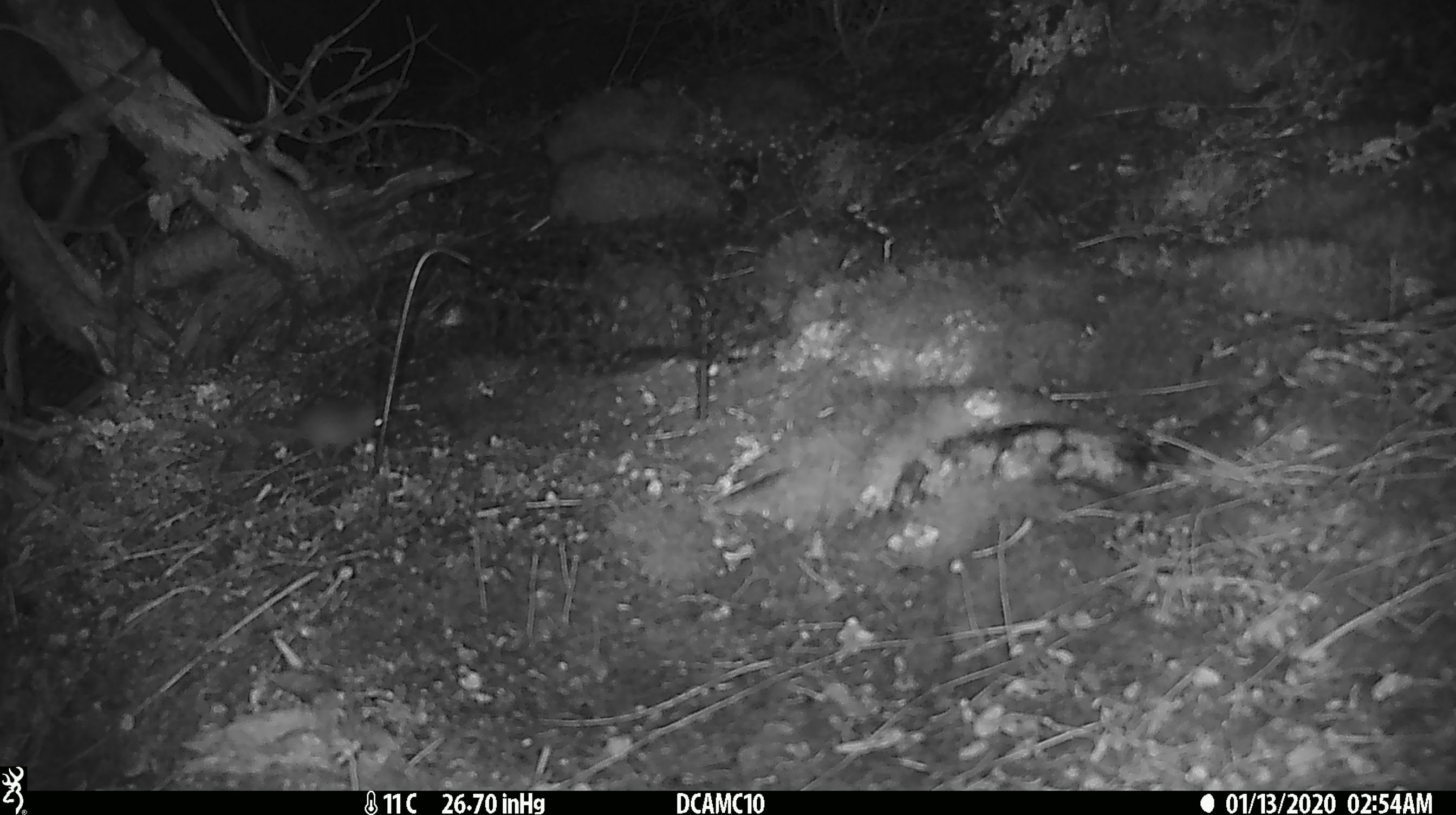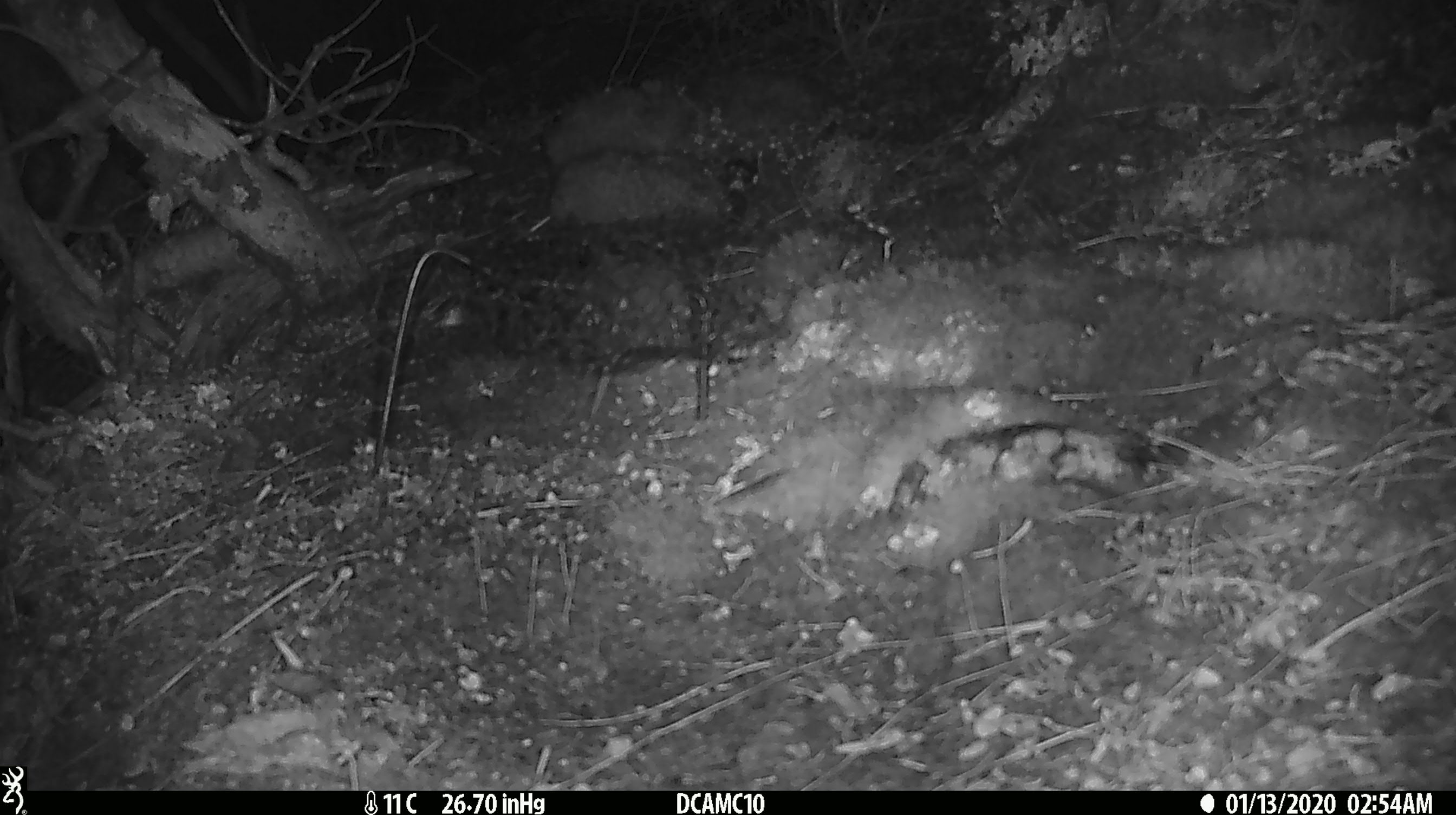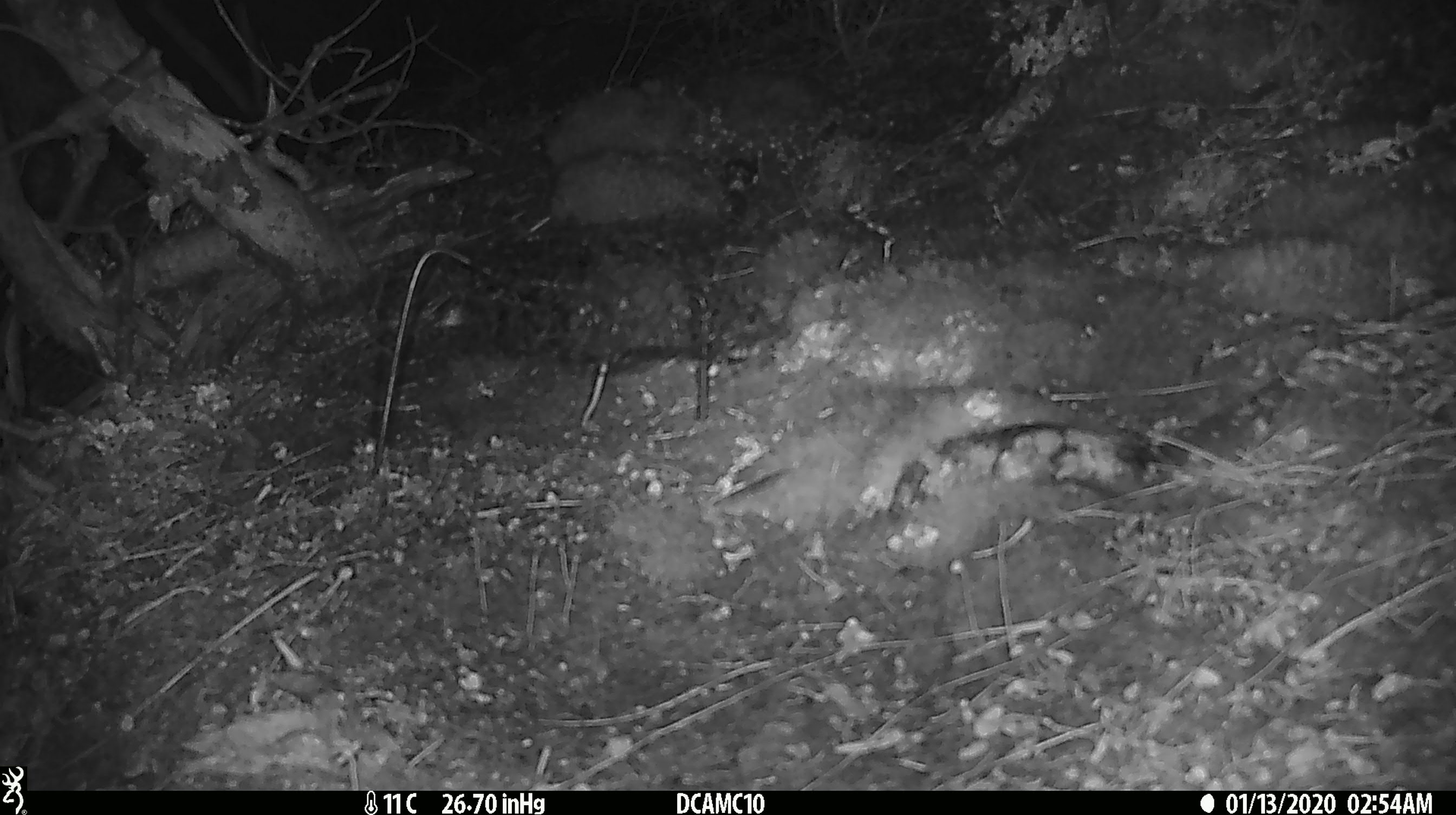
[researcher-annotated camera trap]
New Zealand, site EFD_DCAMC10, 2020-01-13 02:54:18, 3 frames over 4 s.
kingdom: Animalia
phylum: Chordata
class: Mammalia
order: Rodentia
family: Muridae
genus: Mus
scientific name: Mus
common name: mouse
Mouse (Mus).